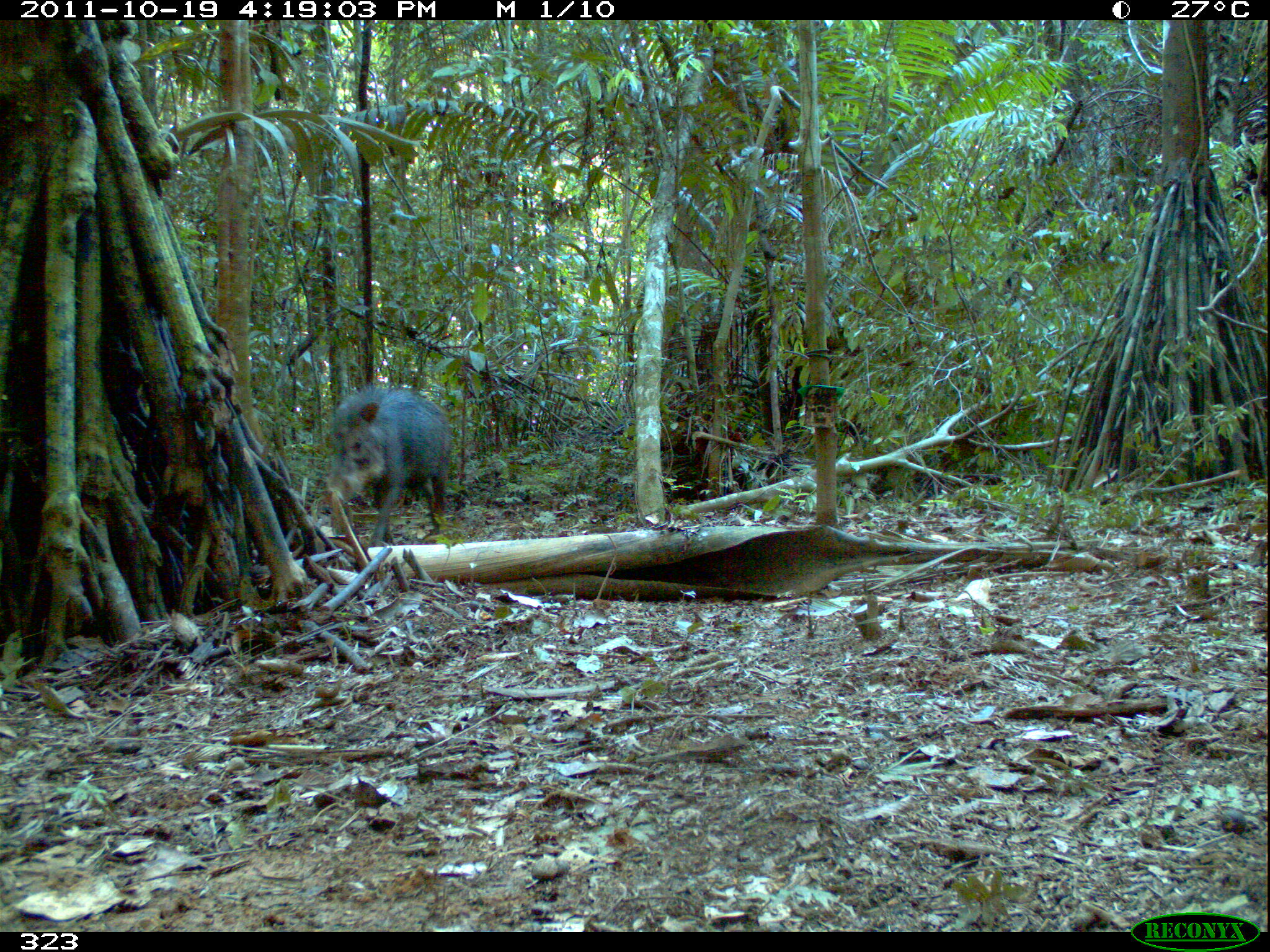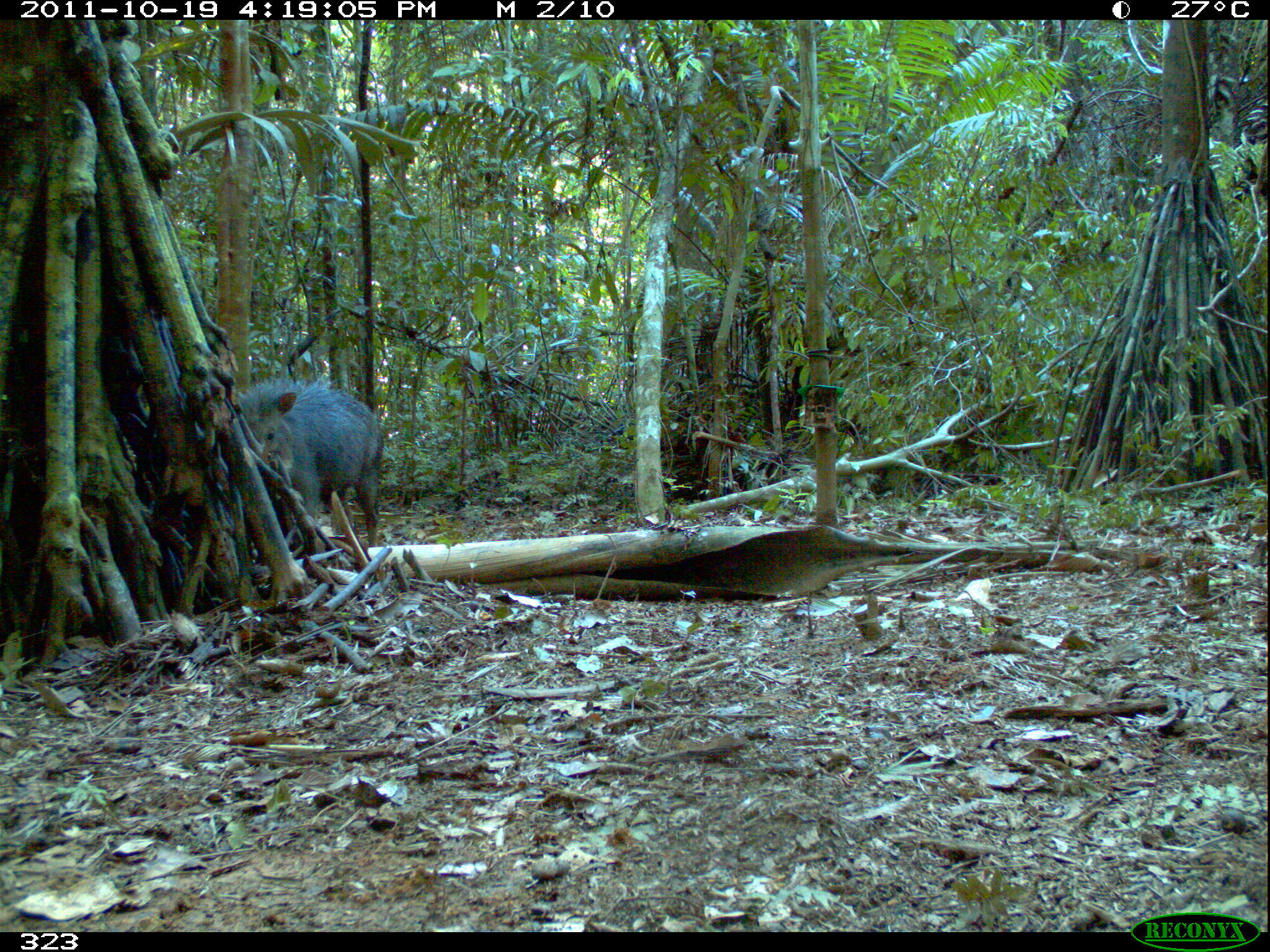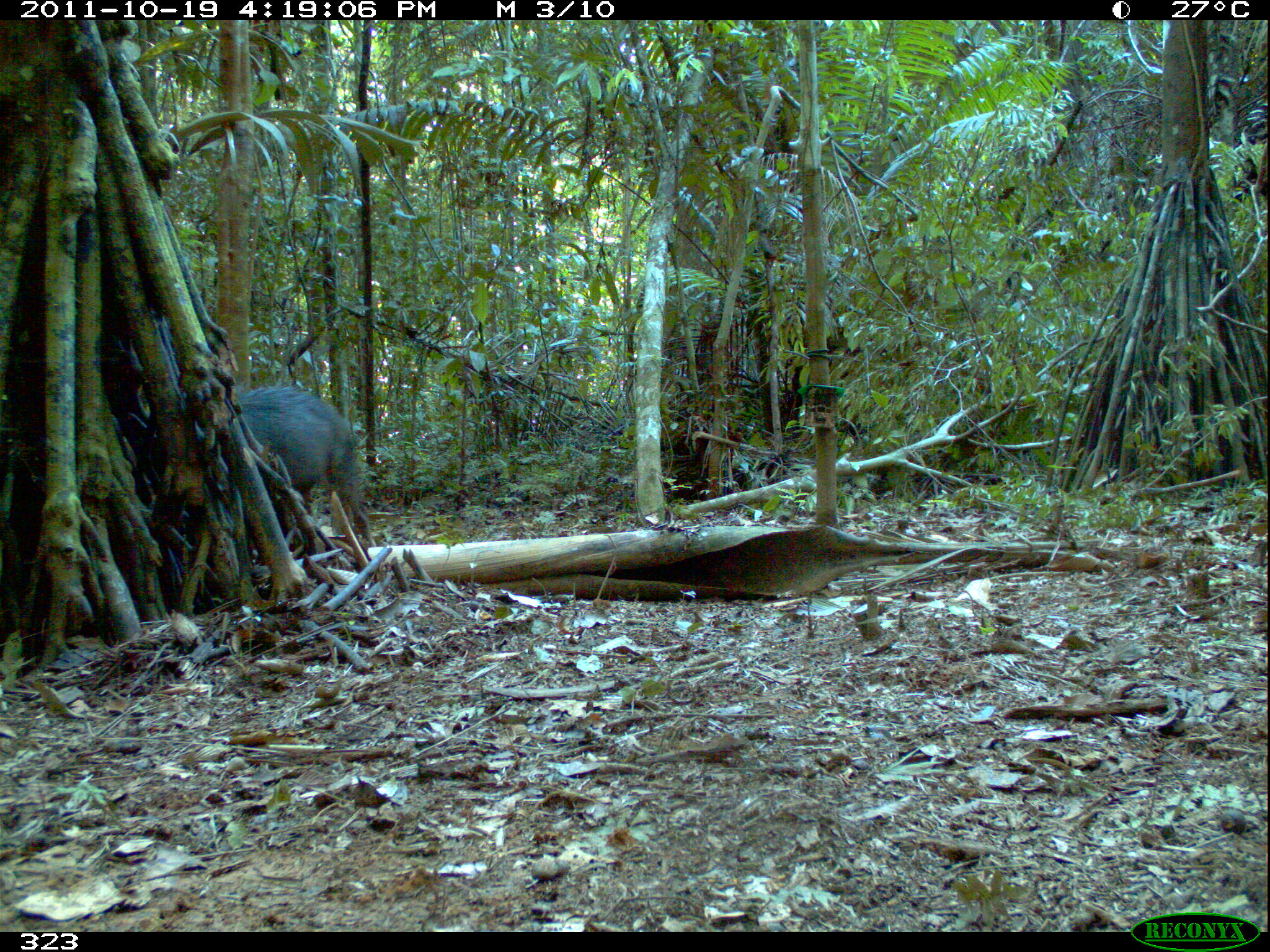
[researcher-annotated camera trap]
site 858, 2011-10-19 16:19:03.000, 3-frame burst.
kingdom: Animalia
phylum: Chordata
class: Mammalia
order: Artiodactyla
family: Tayassuidae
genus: Tayassu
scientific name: Tayassu pecari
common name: white-lipped peccary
Tayassu pecari (white-lipped peccary).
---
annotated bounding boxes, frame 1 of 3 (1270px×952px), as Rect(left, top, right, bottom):
tayassu pecari: Rect(322, 384, 454, 547)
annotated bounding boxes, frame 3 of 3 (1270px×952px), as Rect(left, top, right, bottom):
tayassu pecari: Rect(236, 382, 376, 547)